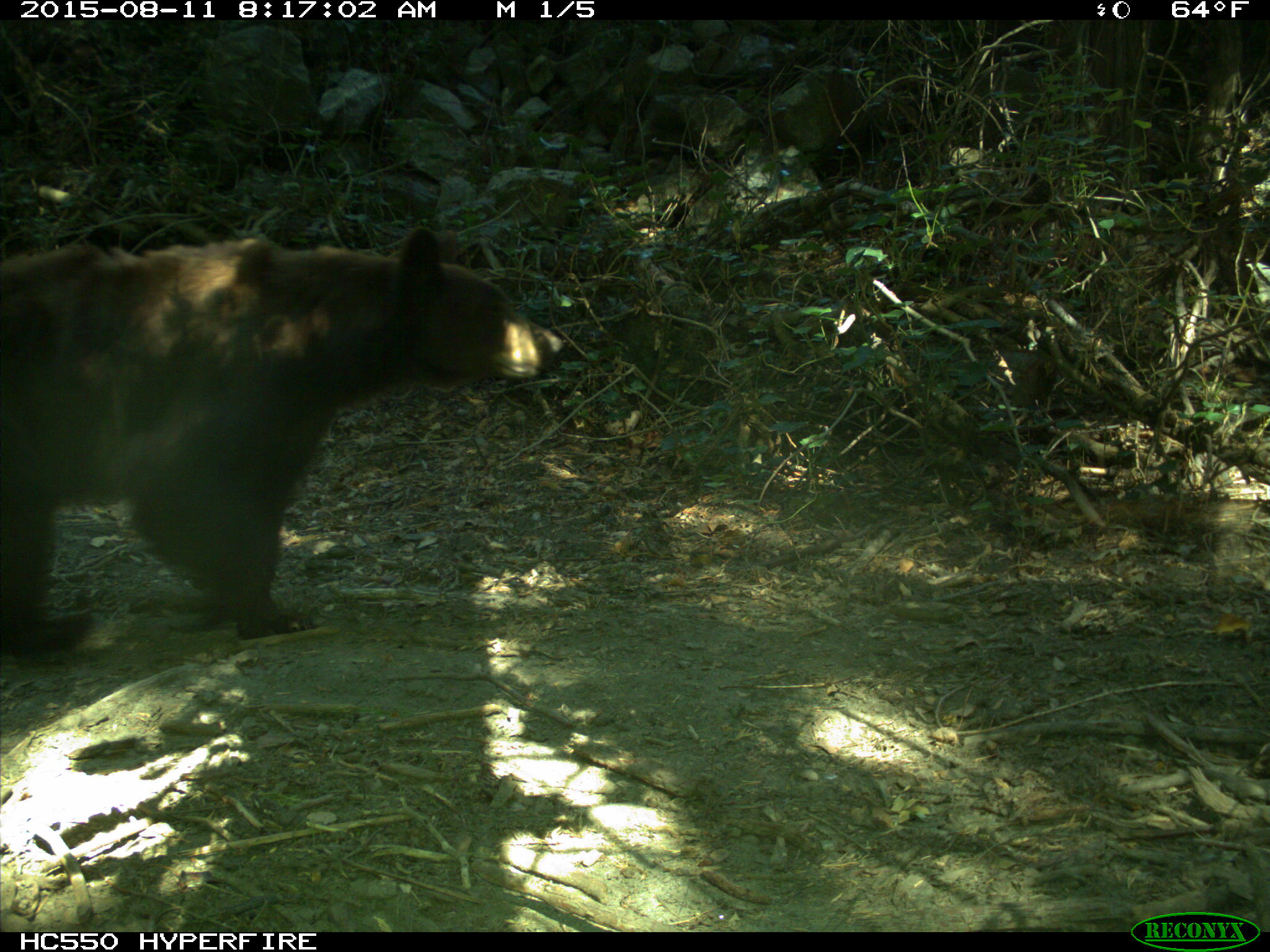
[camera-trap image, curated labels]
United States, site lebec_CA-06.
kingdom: Animalia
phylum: Chordata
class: Mammalia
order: Carnivora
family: Ursidae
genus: Ursus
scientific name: Ursus americanus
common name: american black bear